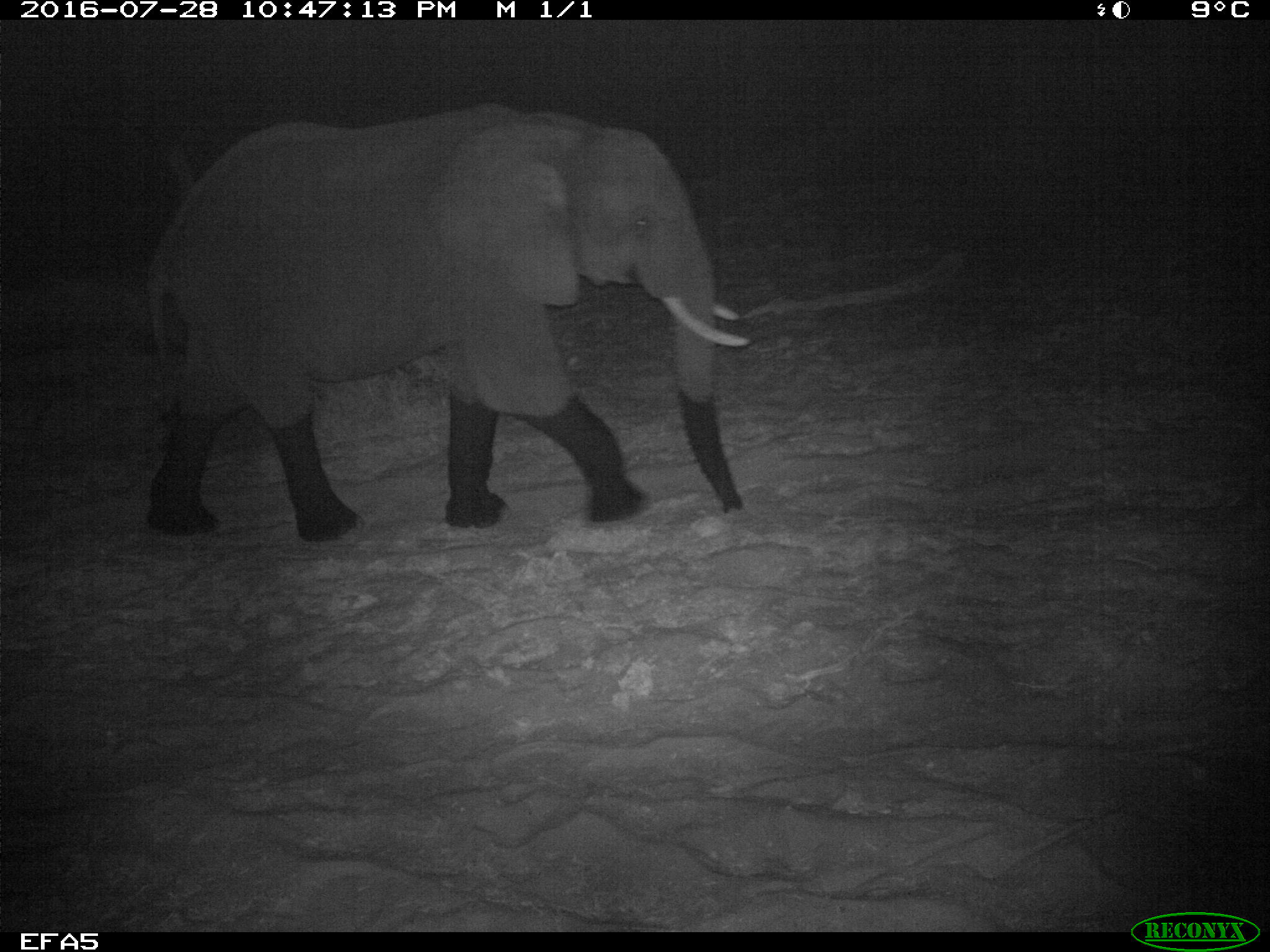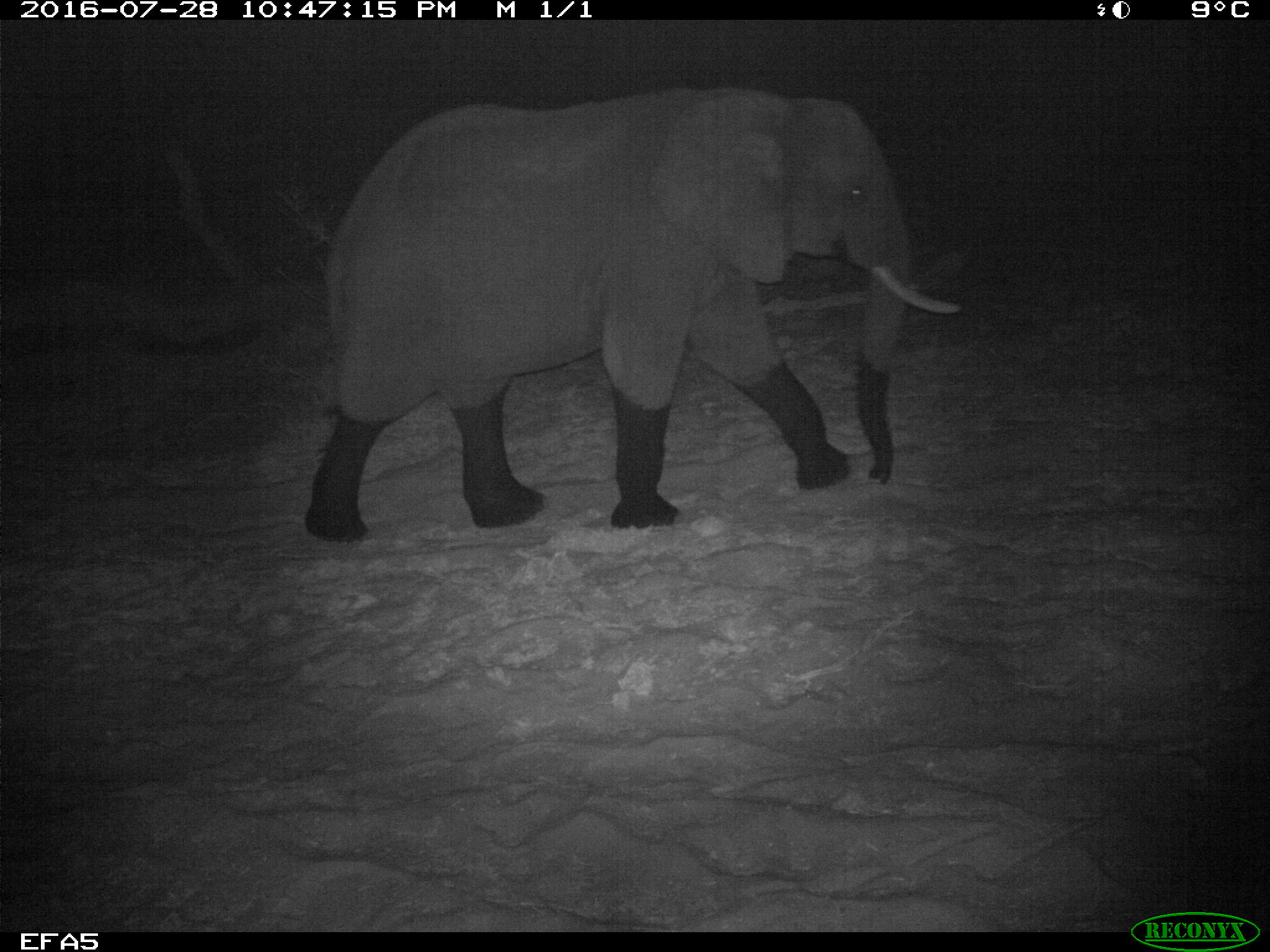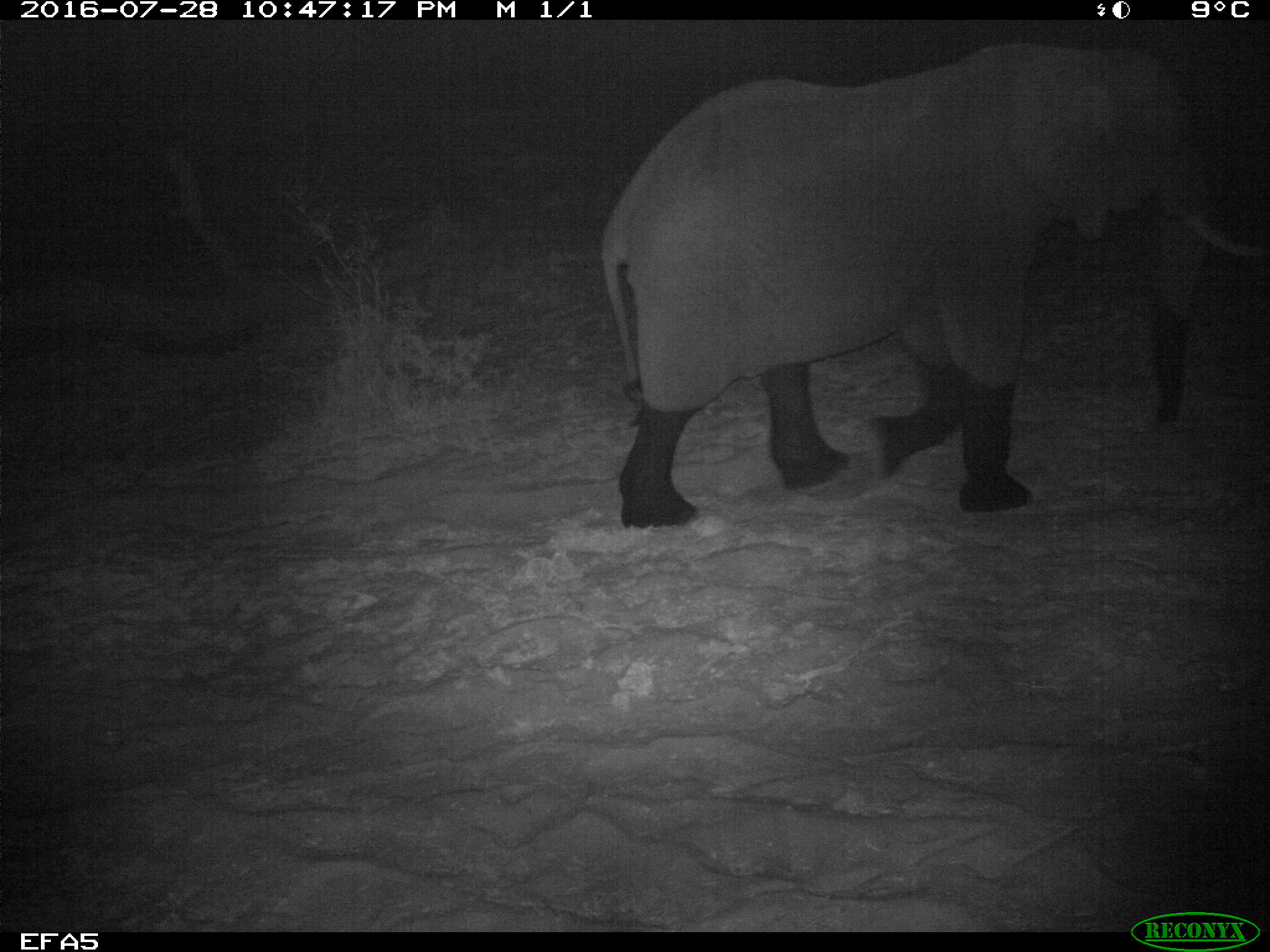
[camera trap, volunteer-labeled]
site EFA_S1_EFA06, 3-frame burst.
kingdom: Animalia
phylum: Chordata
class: Mammalia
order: Proboscidea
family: Elephantidae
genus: Loxodonta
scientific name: Loxodonta africana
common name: african bush elephant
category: elephant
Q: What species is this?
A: Elephant (african bush elephant) (Loxodonta africana).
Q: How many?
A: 1.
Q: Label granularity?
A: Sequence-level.